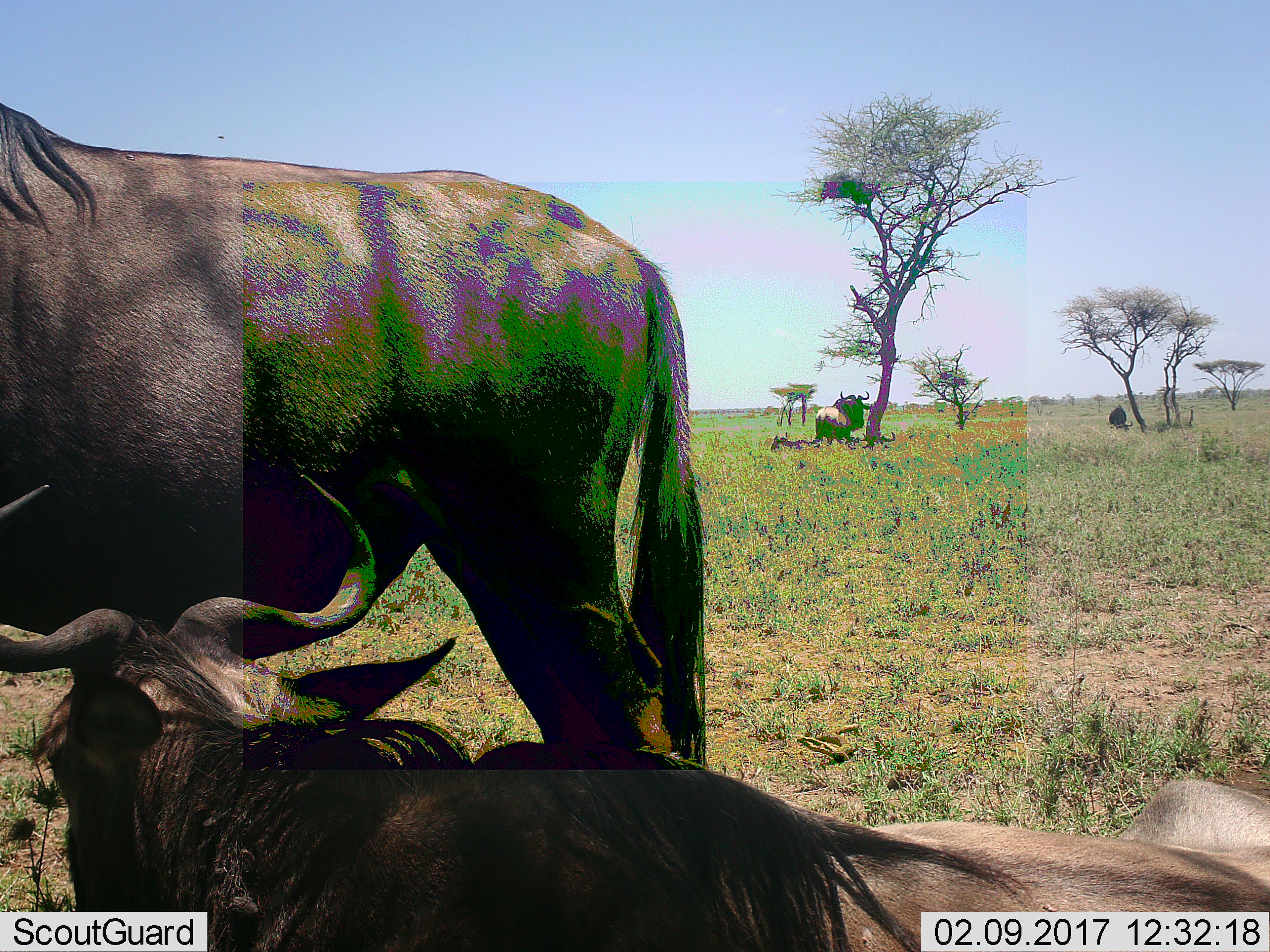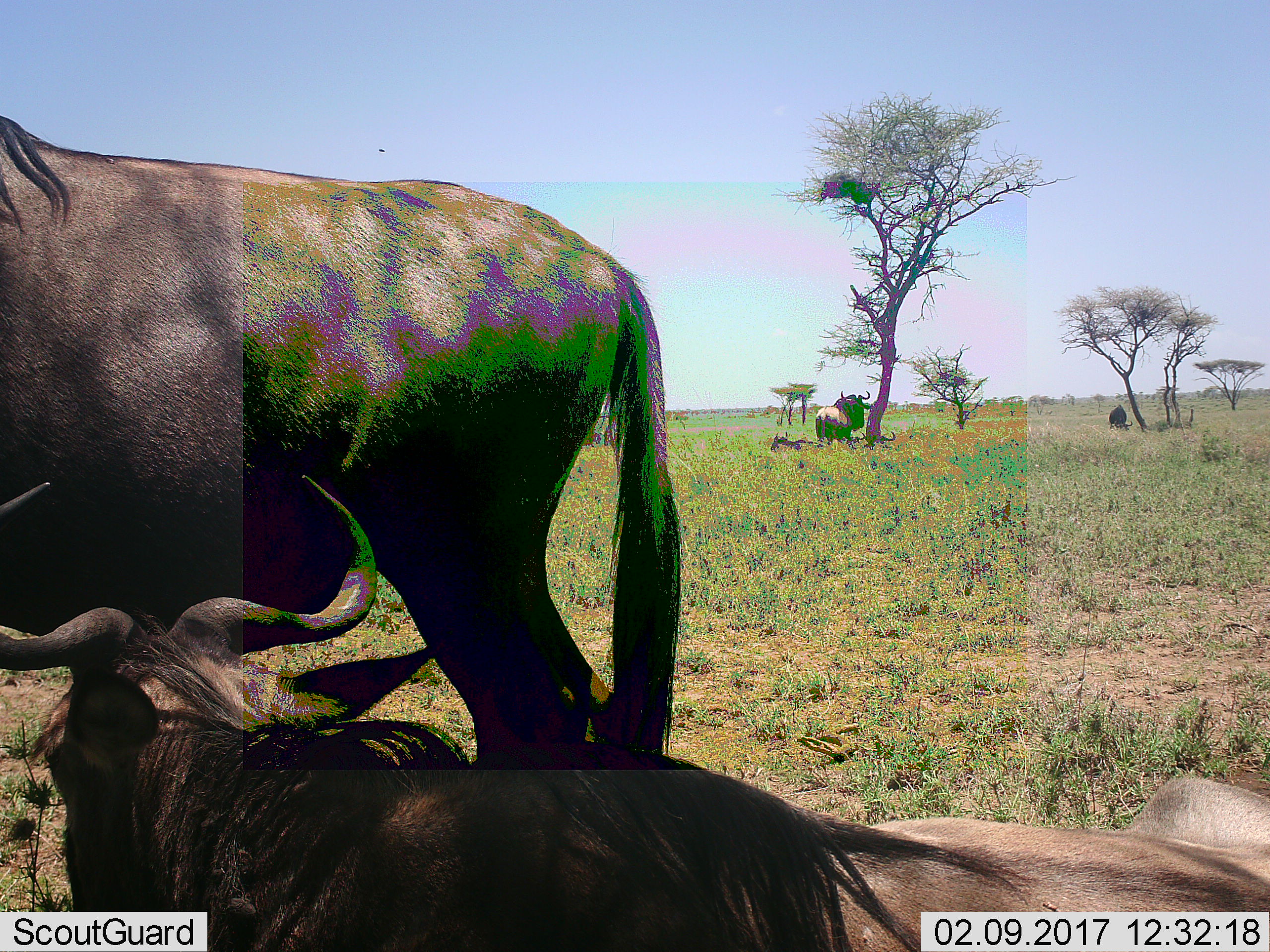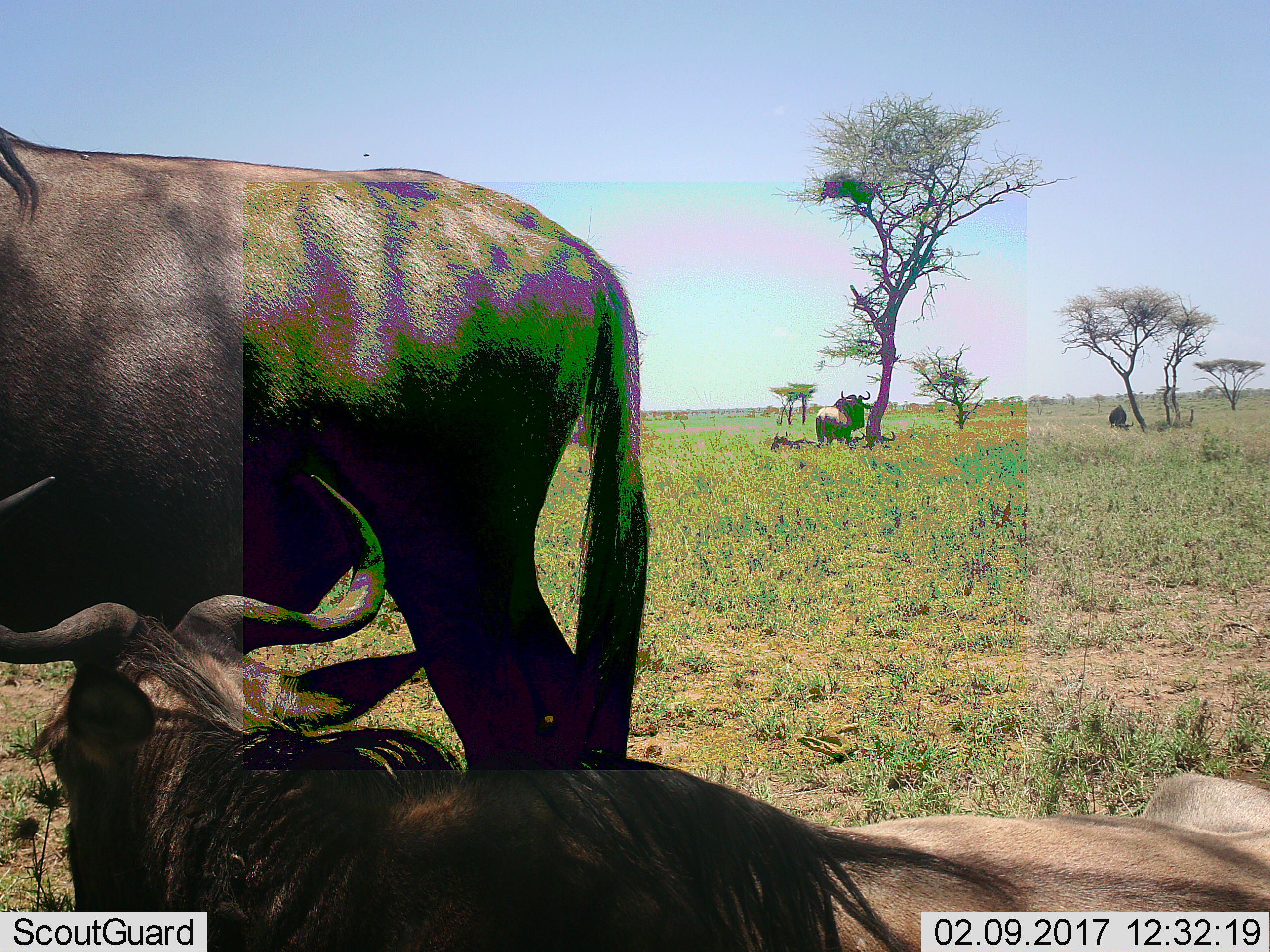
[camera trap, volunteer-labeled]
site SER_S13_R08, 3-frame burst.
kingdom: Animalia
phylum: Chordata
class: Mammalia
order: Artiodactyla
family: Bovidae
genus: Connochaetes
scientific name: Connochaetes taurinus taurinus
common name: blue wildebeest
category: wildebeestblue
Wildebeestblue (blue wildebeest) (Connochaetes taurinus taurinus), count 5. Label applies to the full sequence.